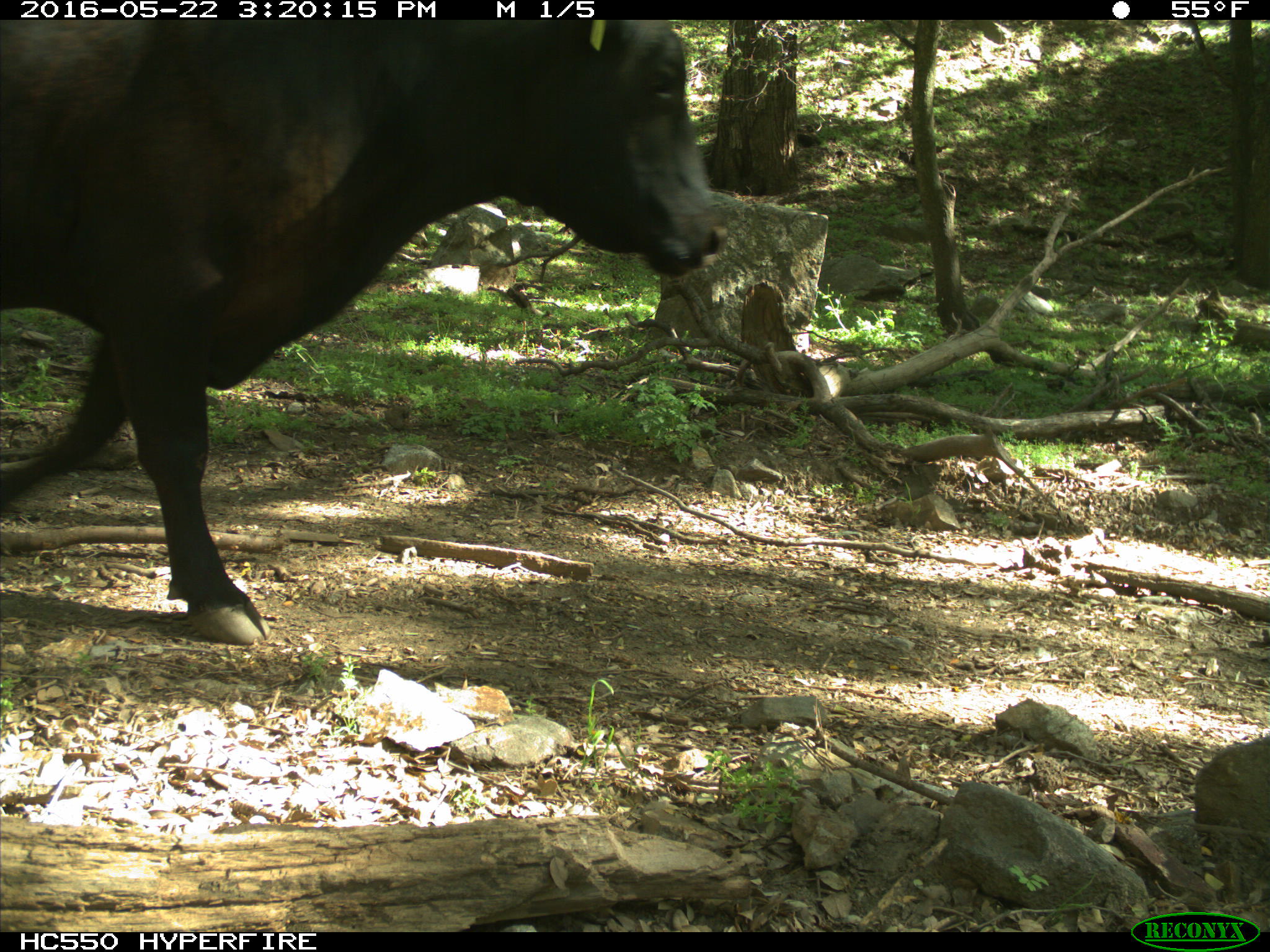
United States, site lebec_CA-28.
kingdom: Animalia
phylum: Chordata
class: Mammalia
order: Artiodactyla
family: Bovidae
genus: Bos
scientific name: Bos taurus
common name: domestic cow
Bos taurus (domestic cow).